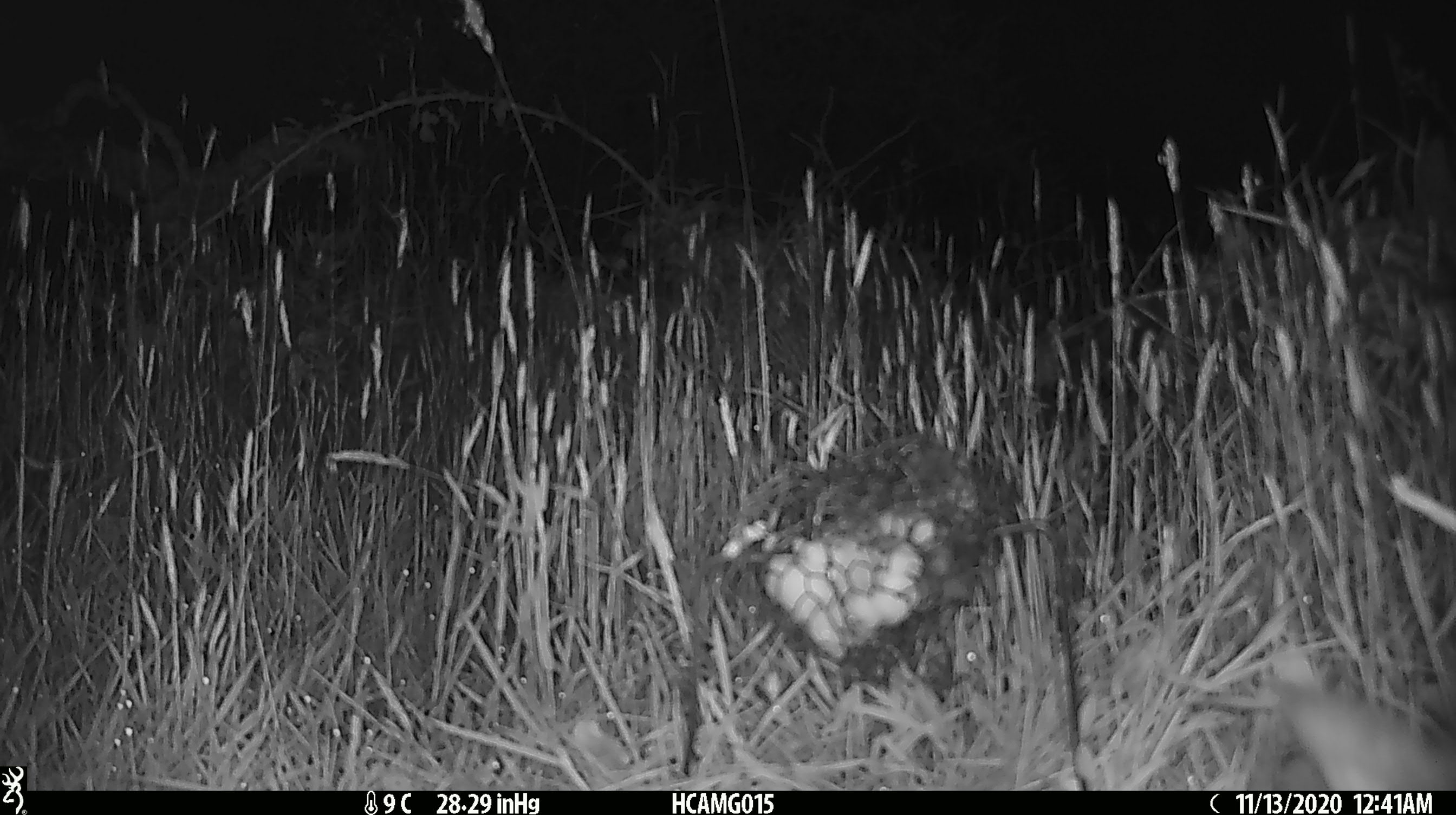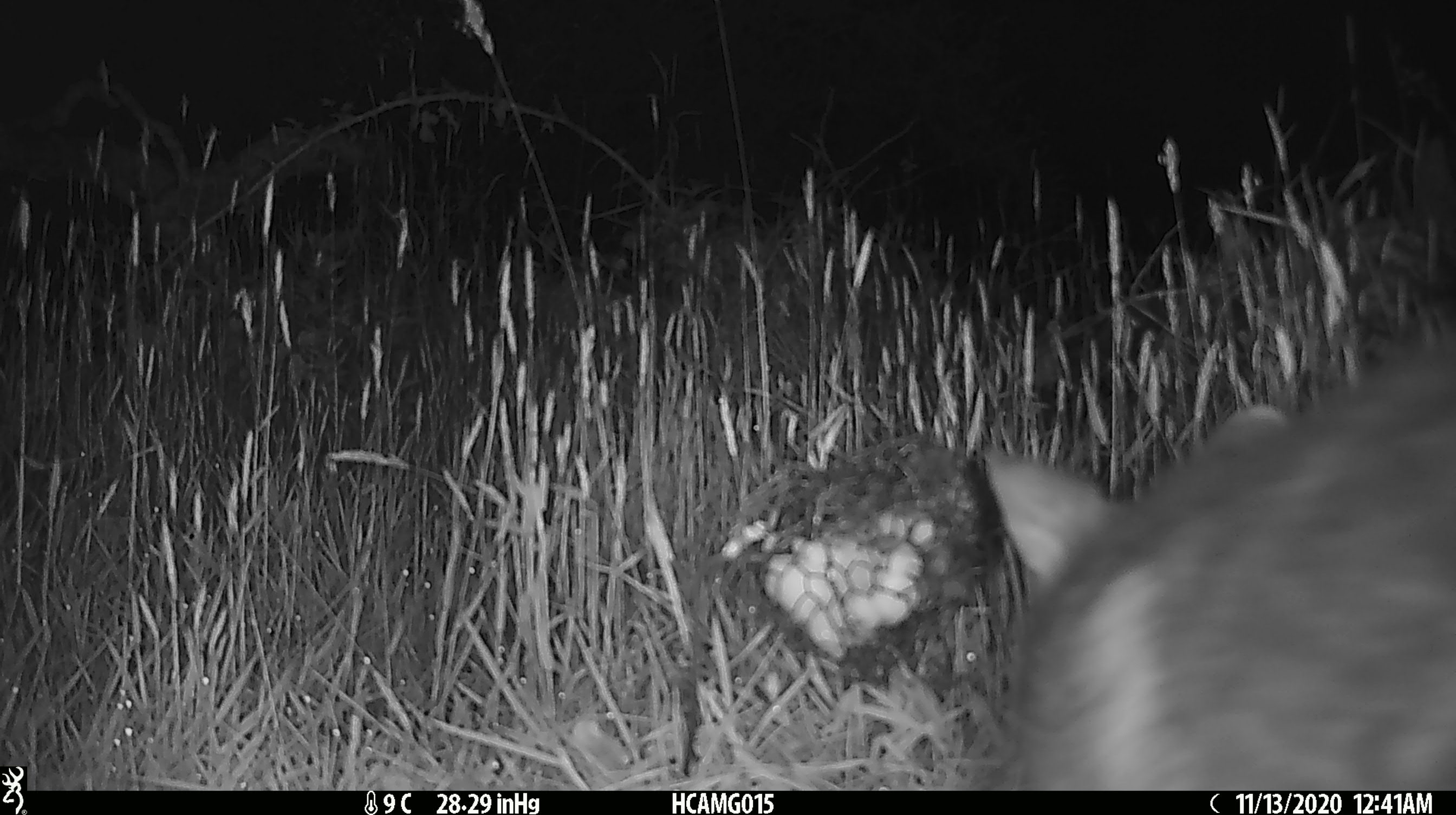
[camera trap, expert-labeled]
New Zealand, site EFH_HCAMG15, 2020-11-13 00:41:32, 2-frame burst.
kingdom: Animalia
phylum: Chordata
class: Mammalia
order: Diprotodontia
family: Phalangeridae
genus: Trichosurus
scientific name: Trichosurus vulpecula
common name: common brushtail possum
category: possum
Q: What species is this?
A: Possum (common brushtail possum) (Trichosurus vulpecula).